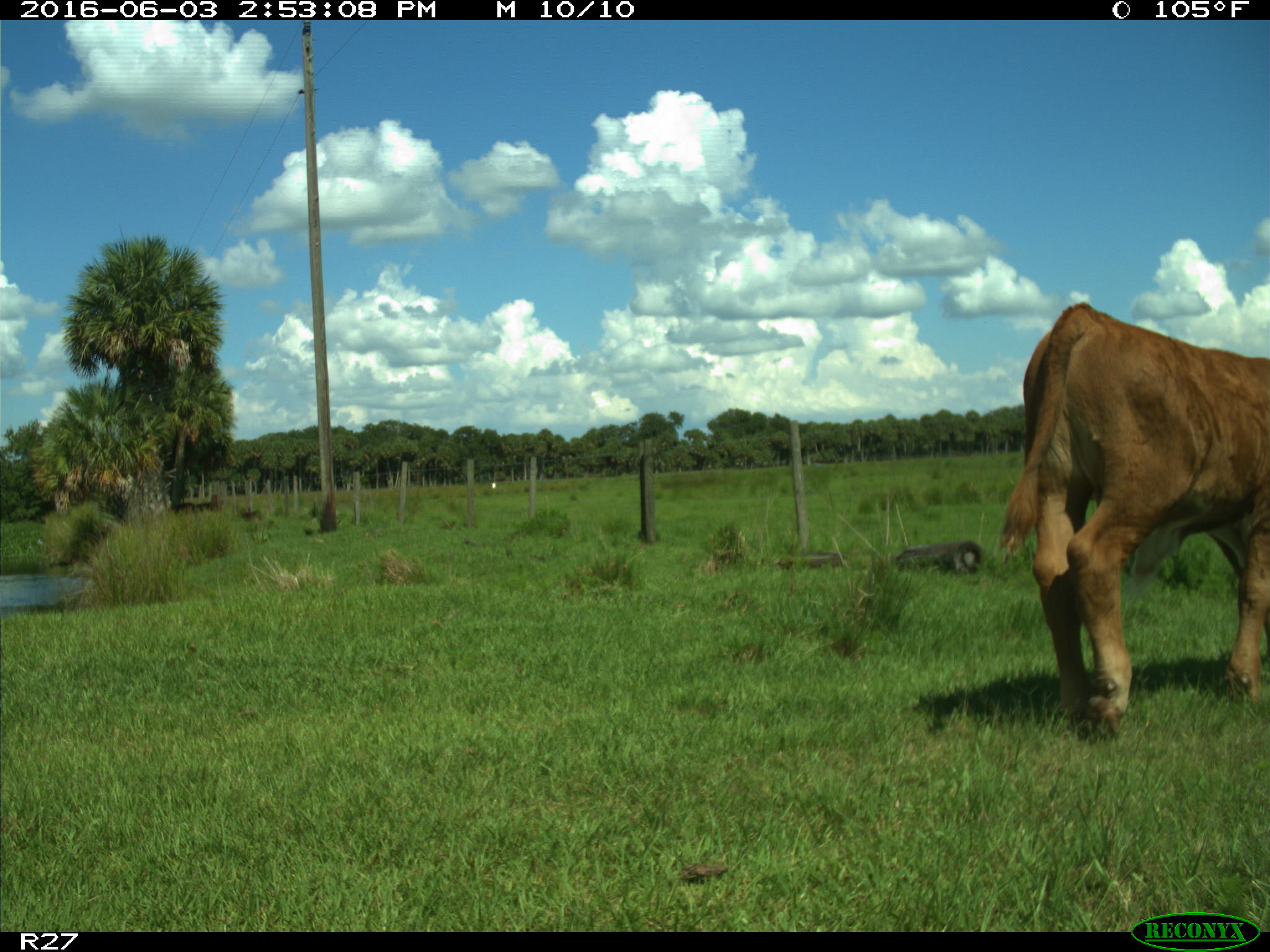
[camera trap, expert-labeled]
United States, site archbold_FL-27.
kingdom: Animalia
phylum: Chordata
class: Mammalia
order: Artiodactyla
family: Bovidae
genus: Bos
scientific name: Bos taurus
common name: domestic cow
Bos taurus (domestic cow).